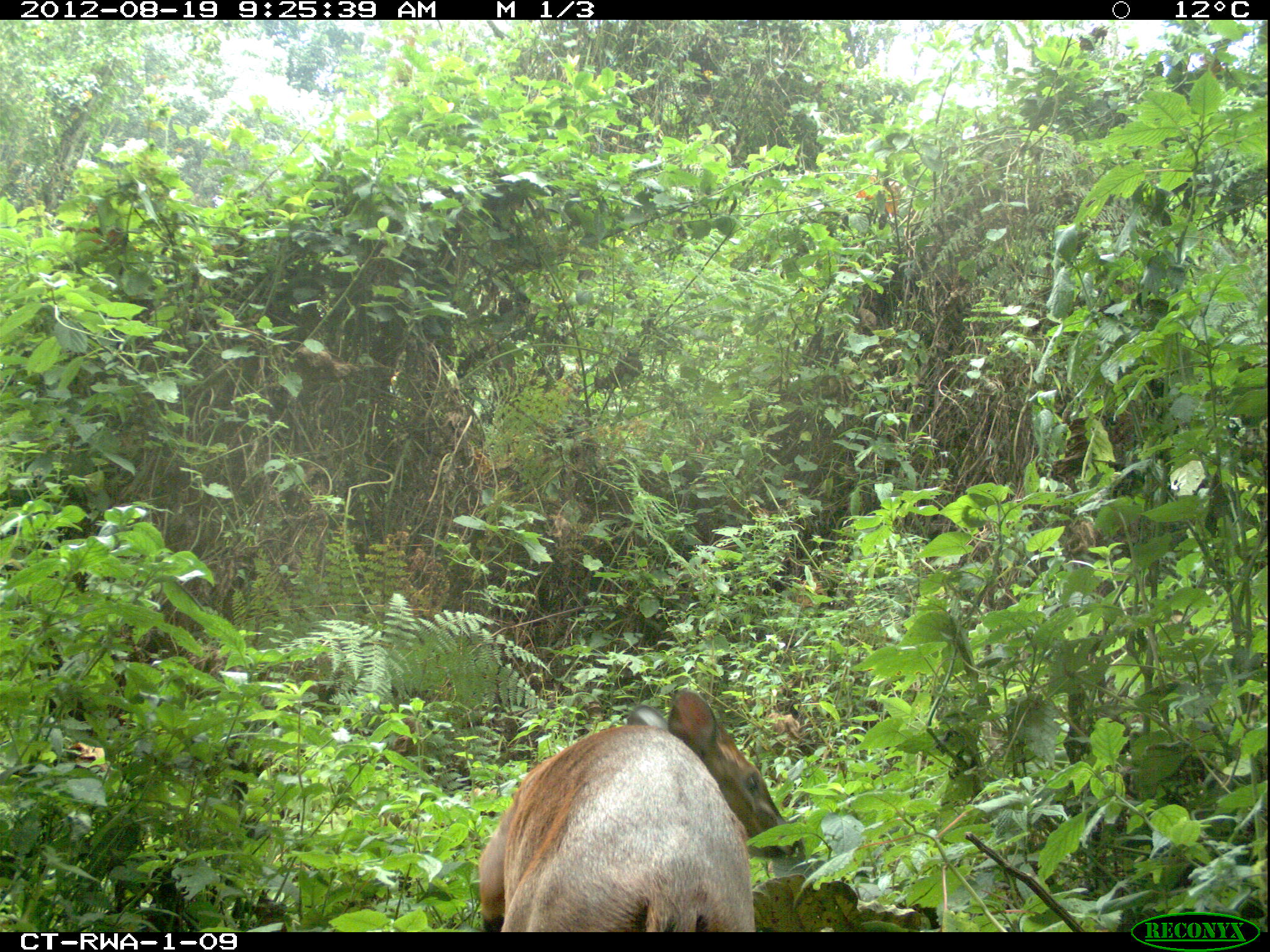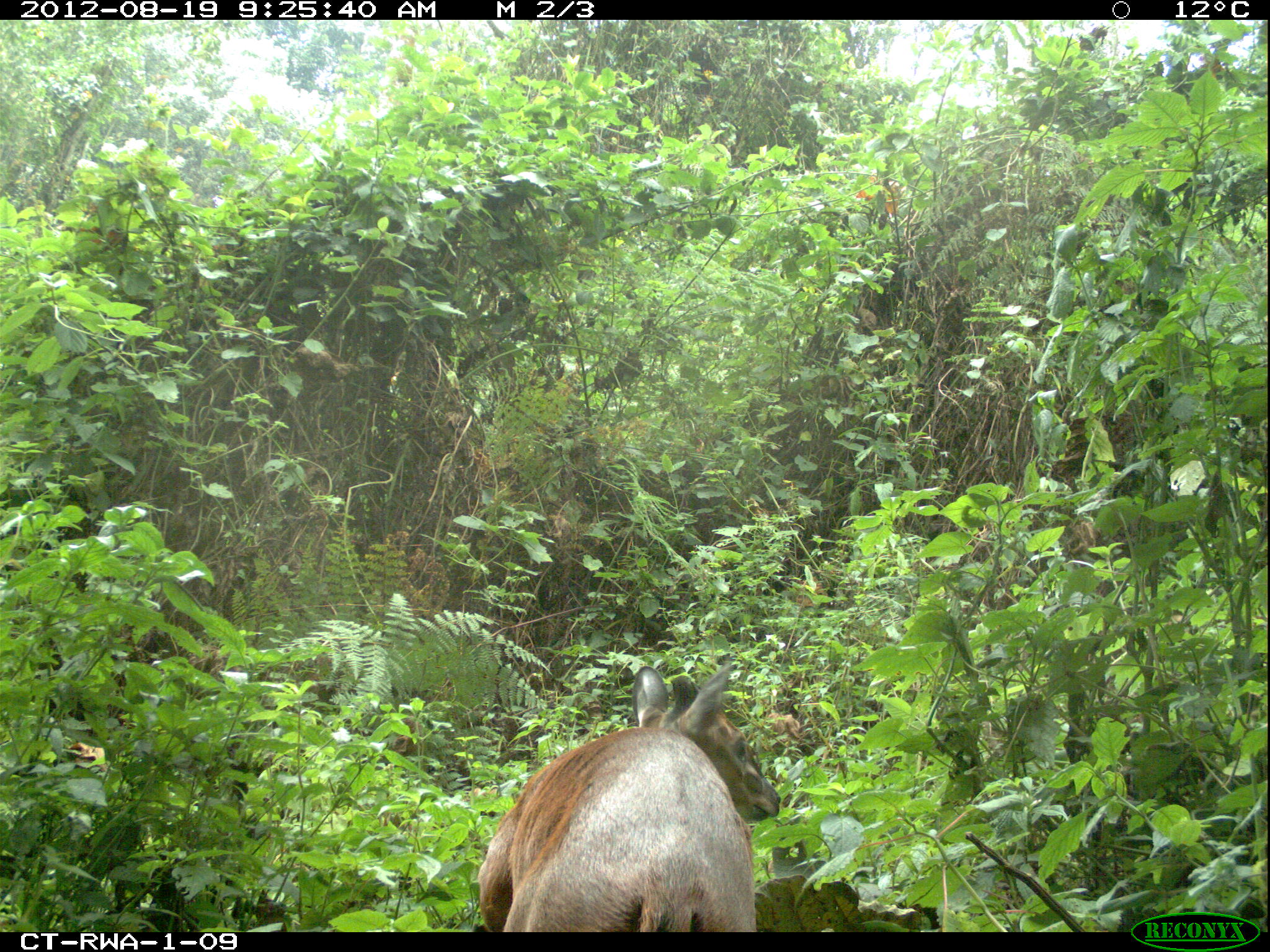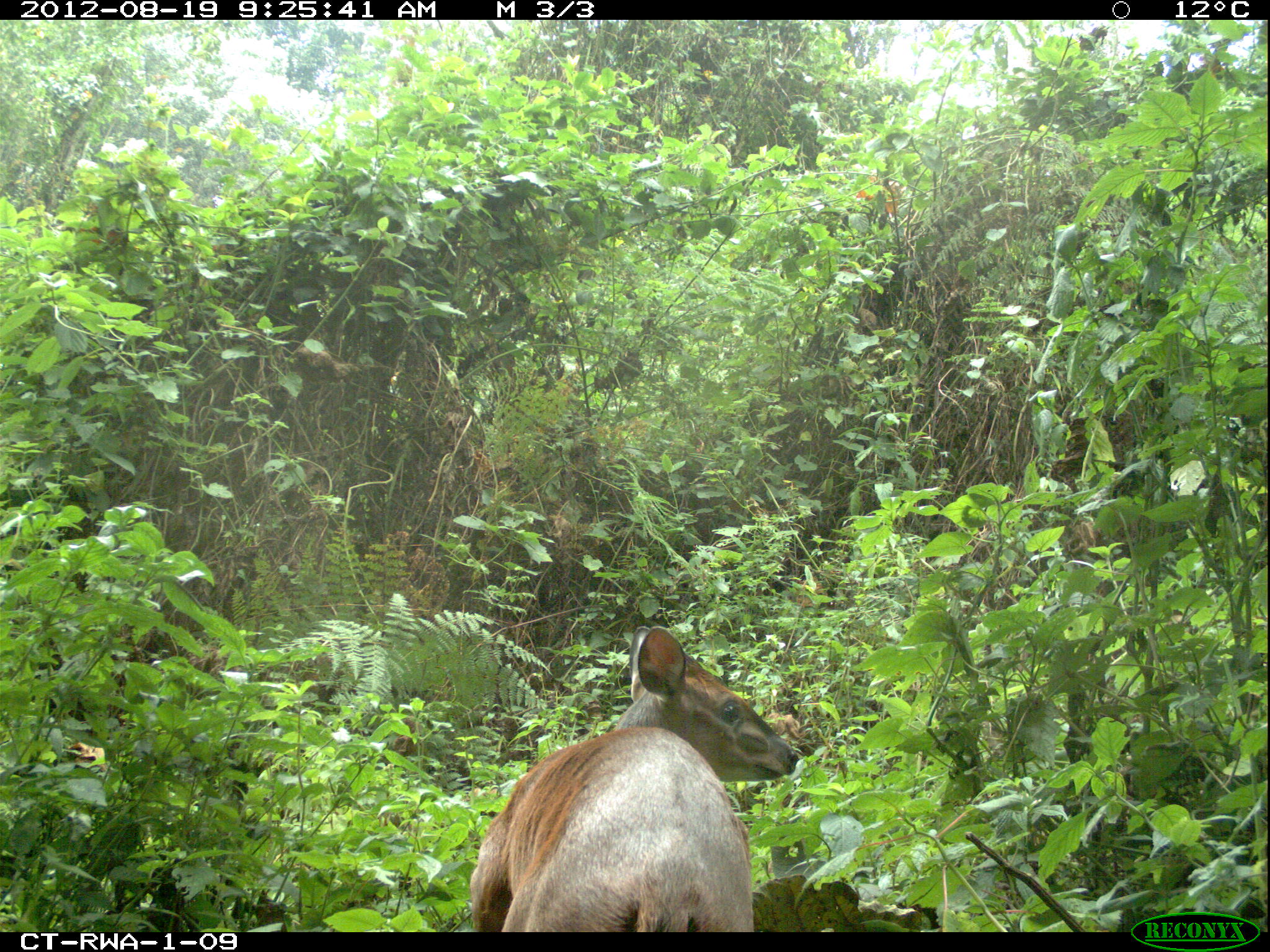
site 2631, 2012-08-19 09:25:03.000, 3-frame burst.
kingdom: Animalia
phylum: Chordata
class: Mammalia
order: Artiodactyla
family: Bovidae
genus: Cephalophus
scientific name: Cephalophus nigrifrons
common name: black-fronted duiker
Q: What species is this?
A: Cephalophus nigrifrons (black-fronted duiker).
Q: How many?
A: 1.